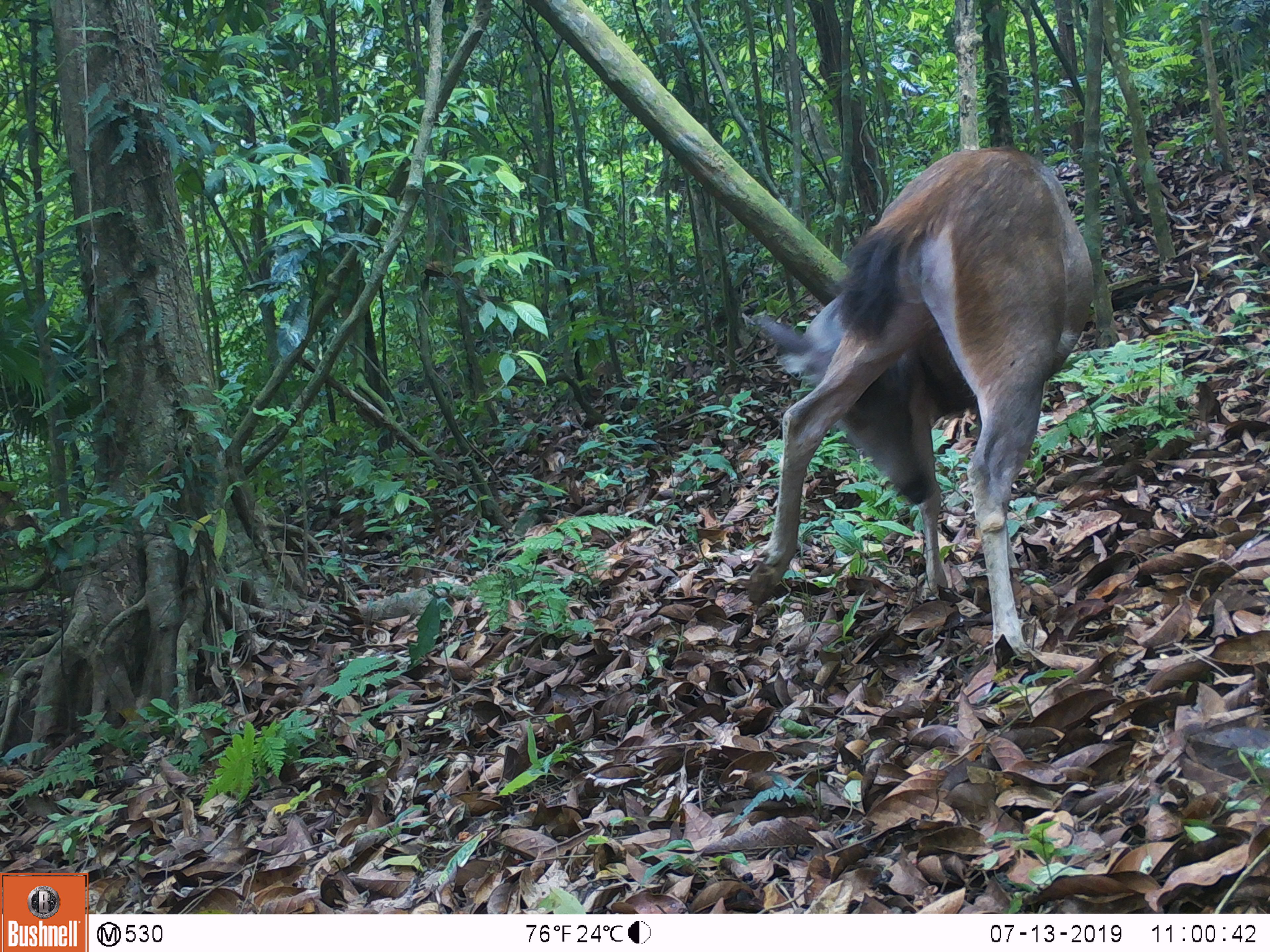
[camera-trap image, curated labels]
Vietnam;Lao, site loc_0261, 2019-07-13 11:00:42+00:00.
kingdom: Animalia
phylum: Chordata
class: Mammalia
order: Artiodactyla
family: Cervidae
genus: Rusa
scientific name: Rusa unicolor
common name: sambar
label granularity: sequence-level